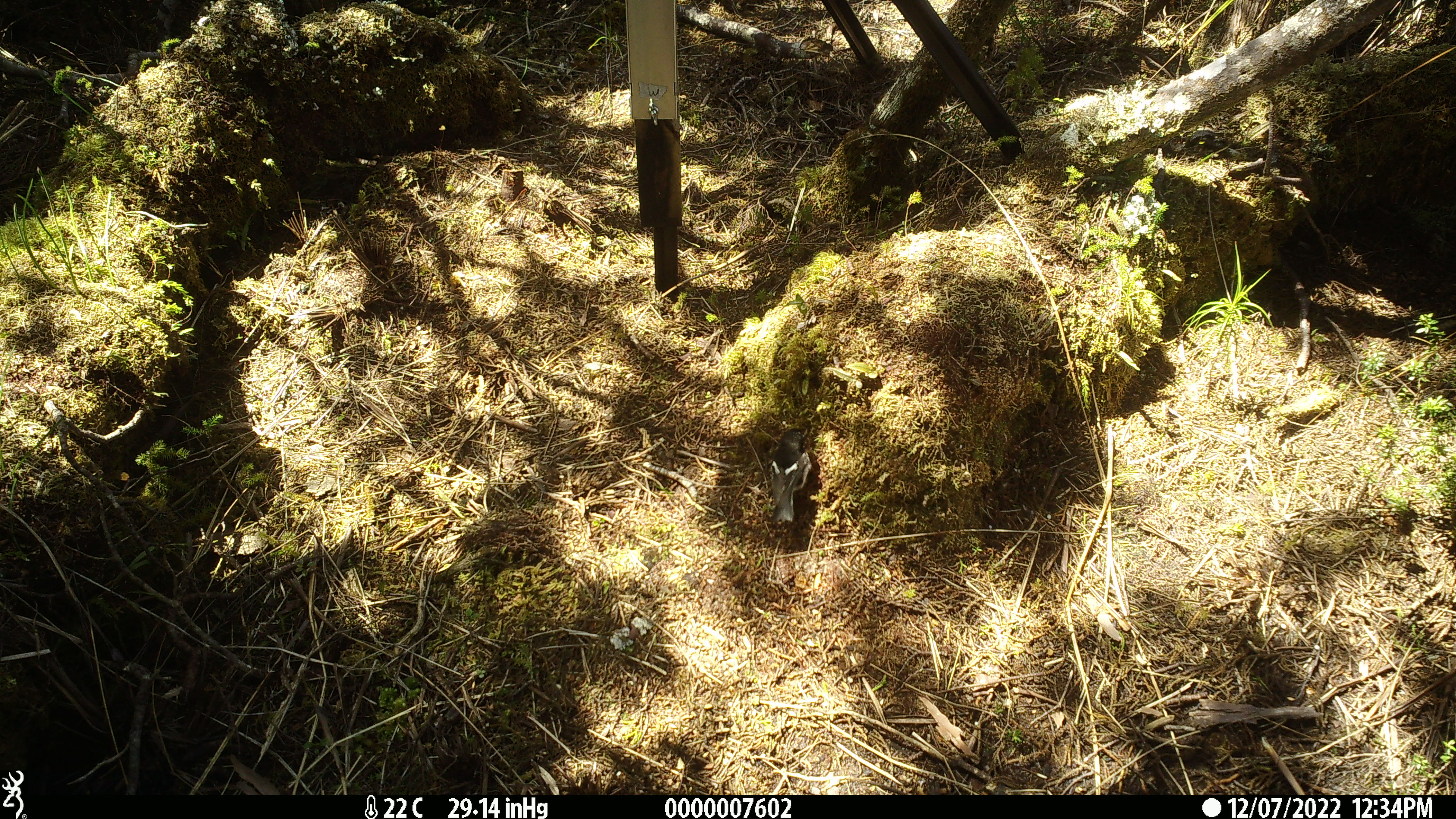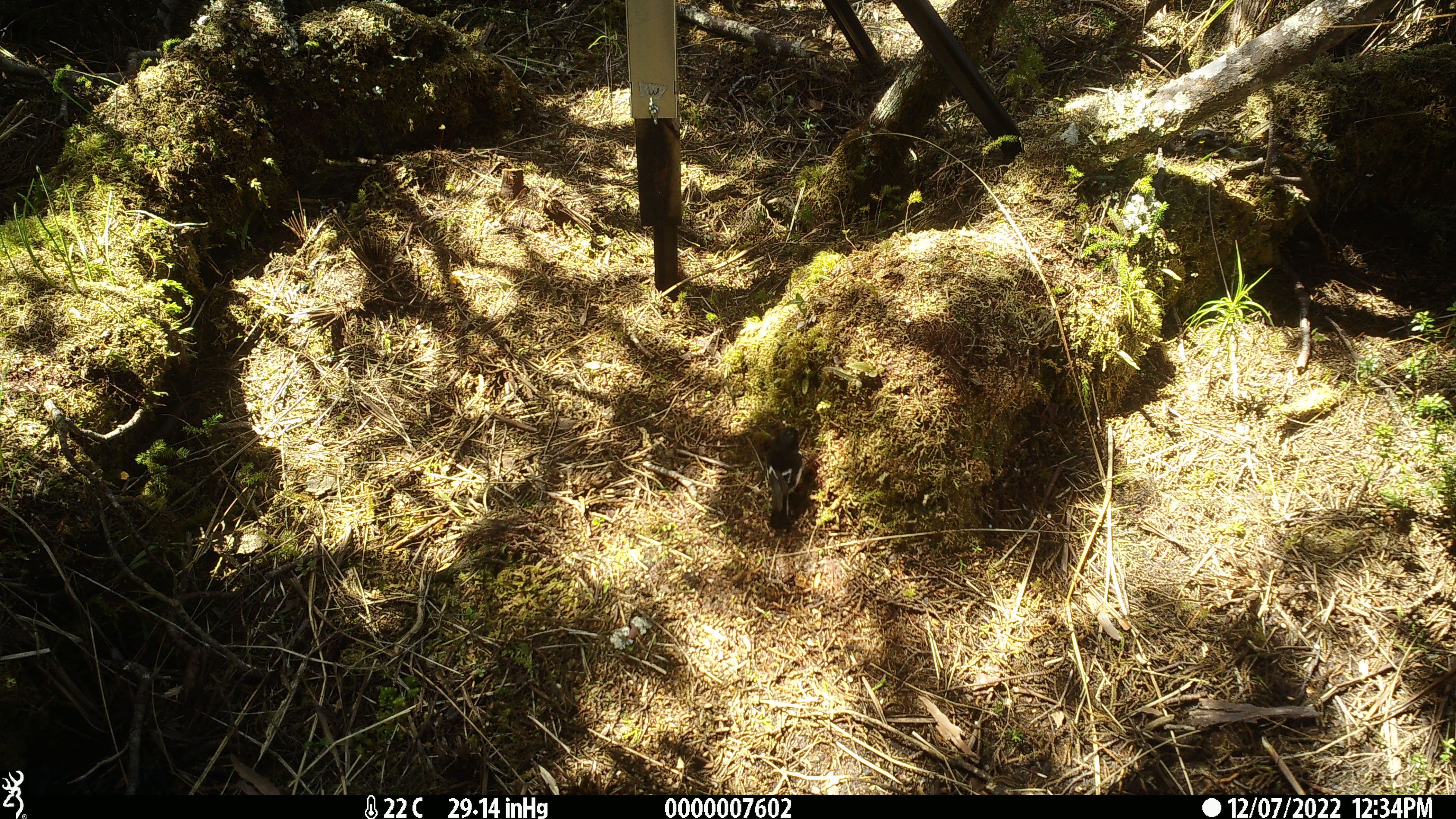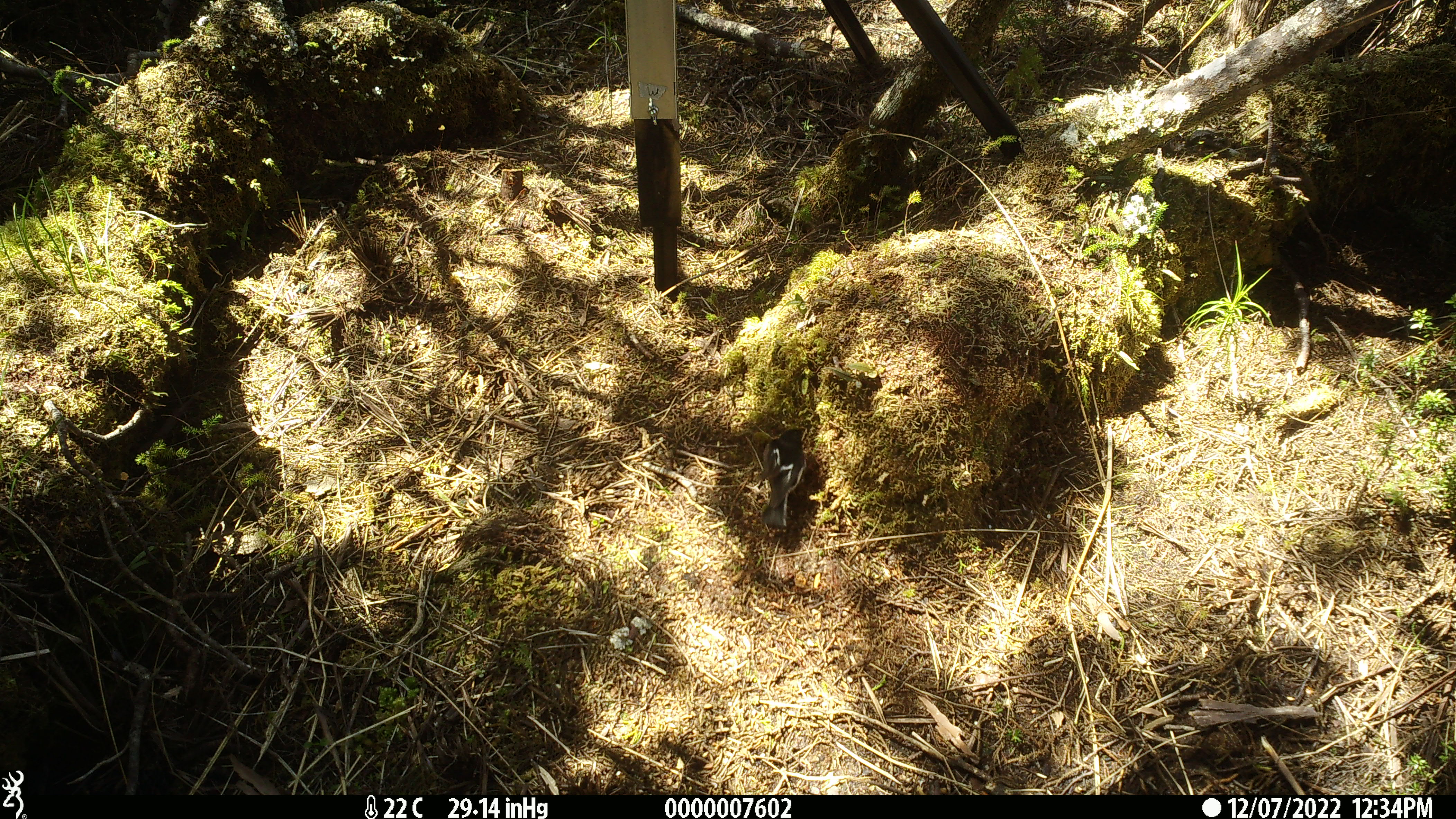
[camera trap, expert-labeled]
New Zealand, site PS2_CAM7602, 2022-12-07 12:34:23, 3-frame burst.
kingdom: Animalia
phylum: Chordata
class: Aves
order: Passeriformes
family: Petroicidae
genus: Petroica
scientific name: Petroica macrocephala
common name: tomtit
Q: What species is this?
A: Tomtit (Petroica macrocephala).